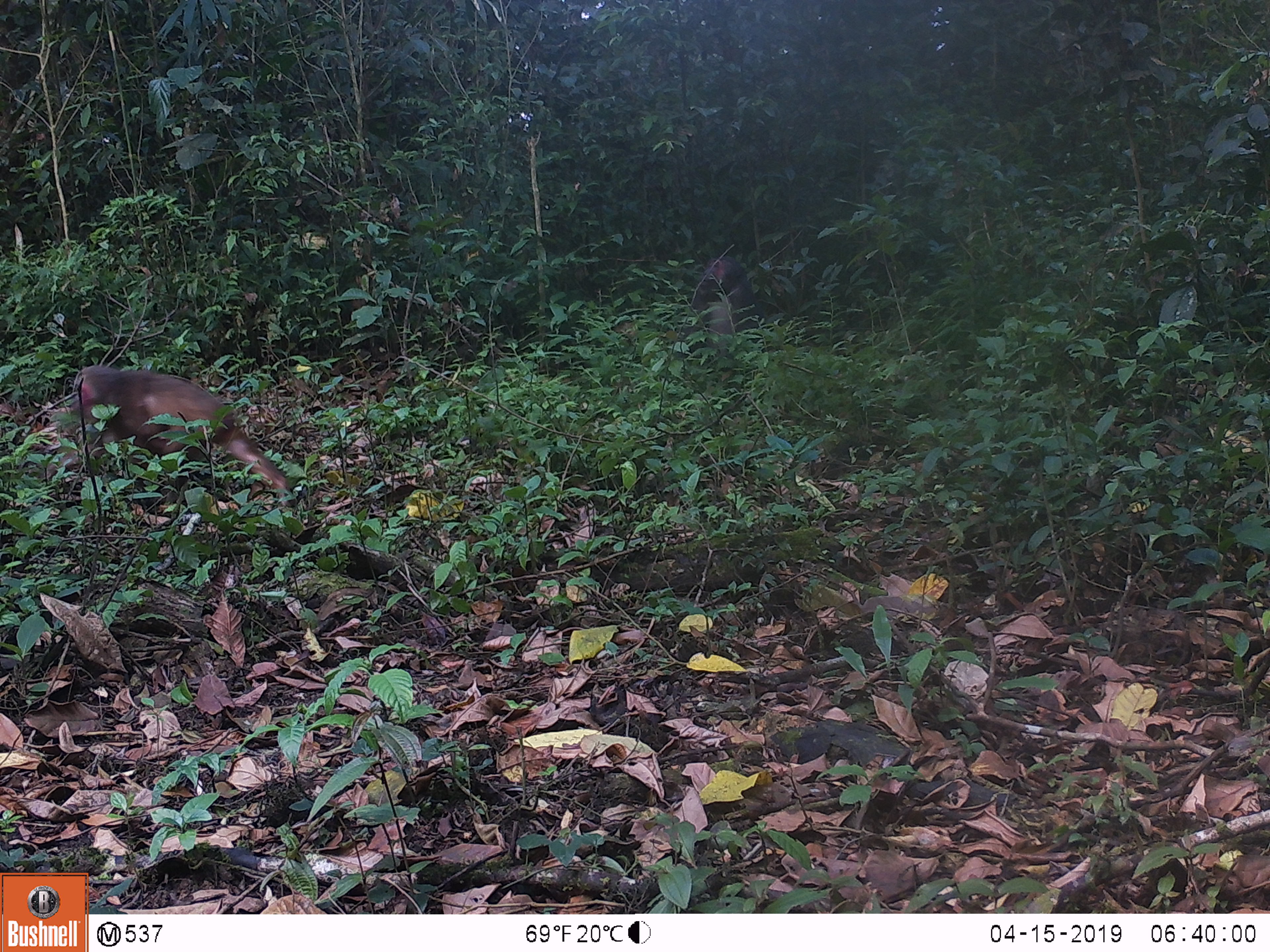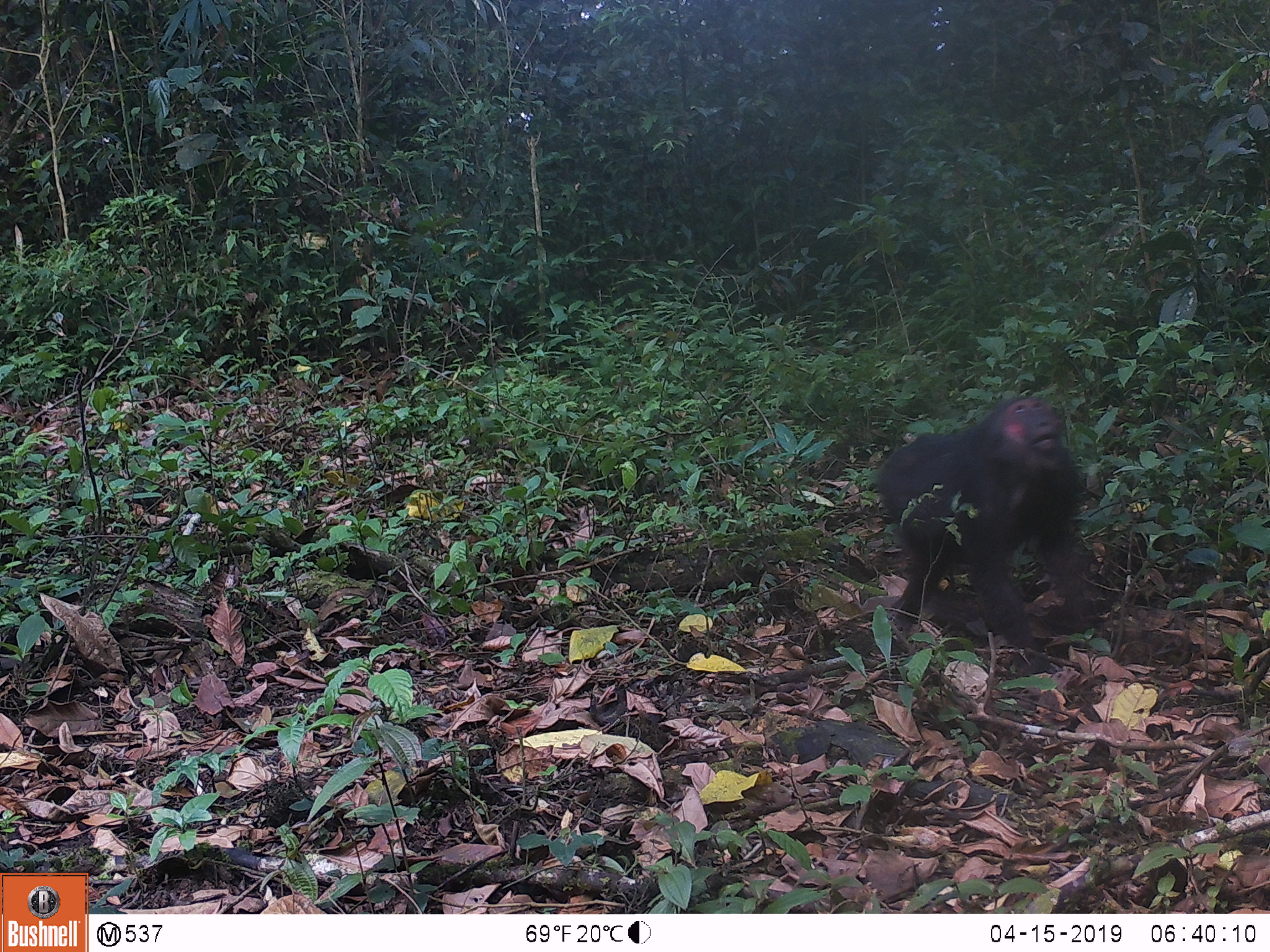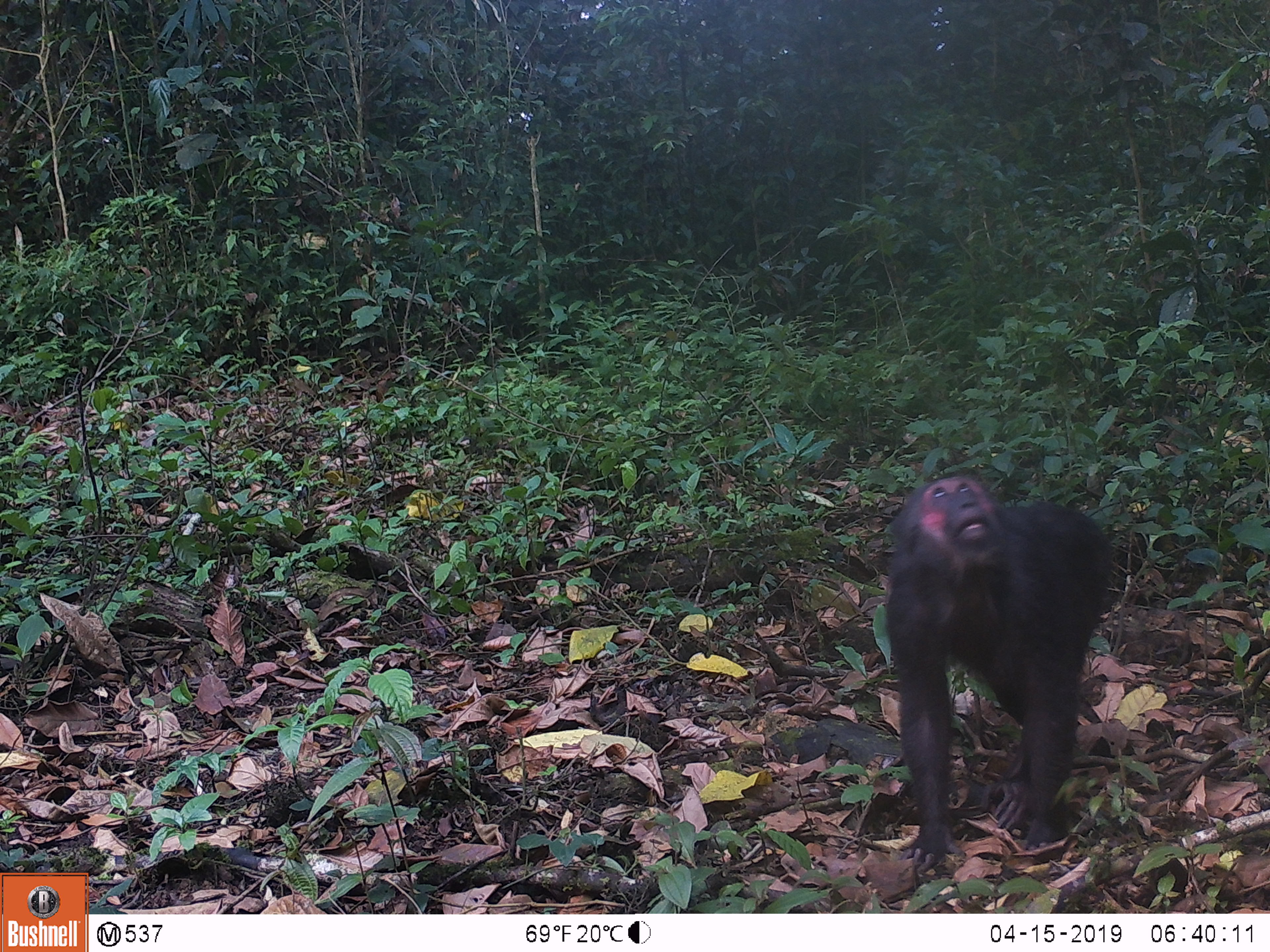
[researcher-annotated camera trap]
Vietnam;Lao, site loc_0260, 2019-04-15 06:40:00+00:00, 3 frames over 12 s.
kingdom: Animalia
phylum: Chordata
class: Mammalia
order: Primates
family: Cercopithecidae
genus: Macaca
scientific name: Macaca arctoides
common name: stump-tailed macaque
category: stump tailed macaque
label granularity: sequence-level